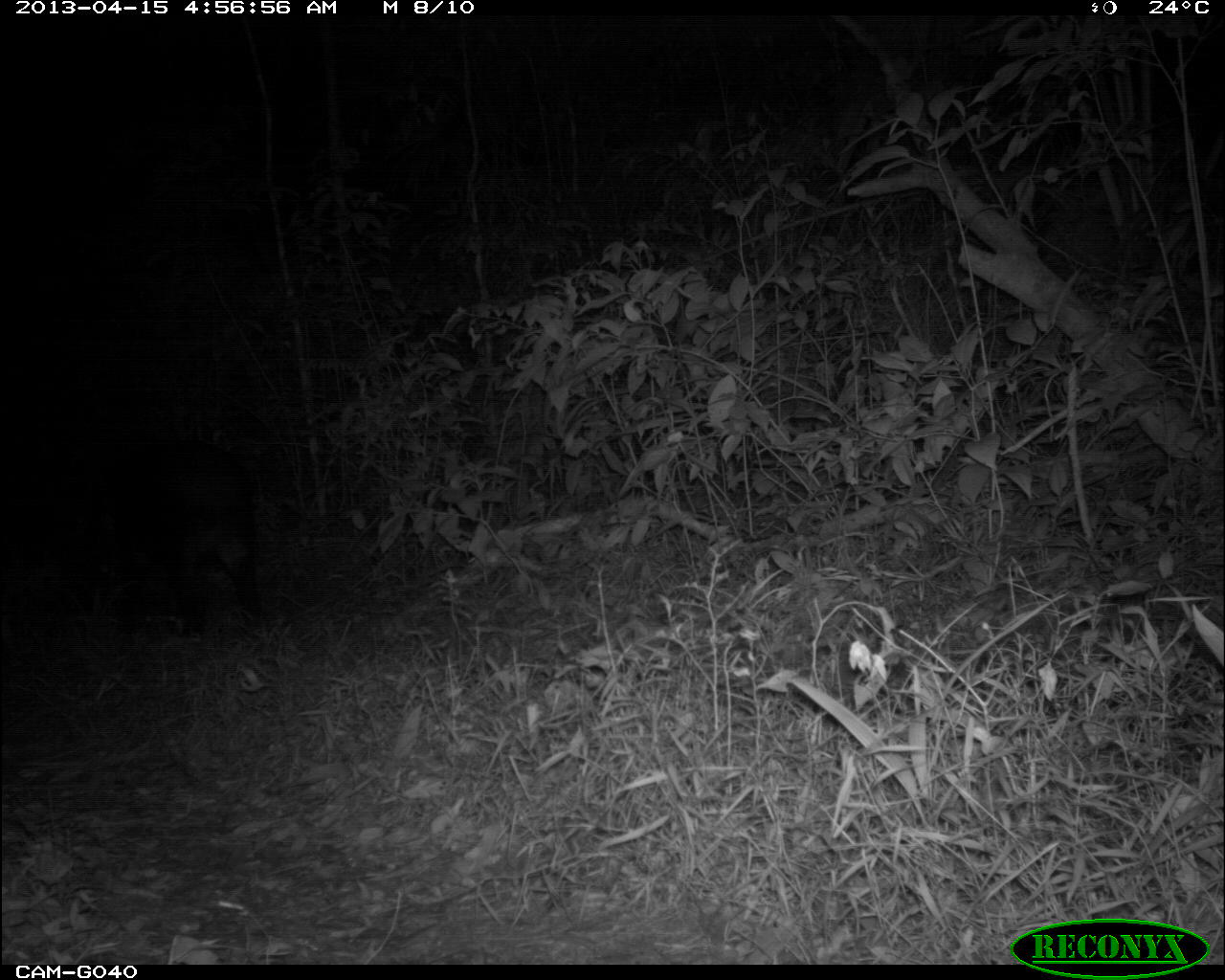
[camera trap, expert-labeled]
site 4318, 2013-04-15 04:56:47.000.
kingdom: Animalia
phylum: Chordata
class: Mammalia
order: Perissodactyla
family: Tapiridae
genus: Tapirus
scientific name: Tapirus bairdii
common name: baird's tapir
Tapirus bairdii (baird's tapir), count 1.